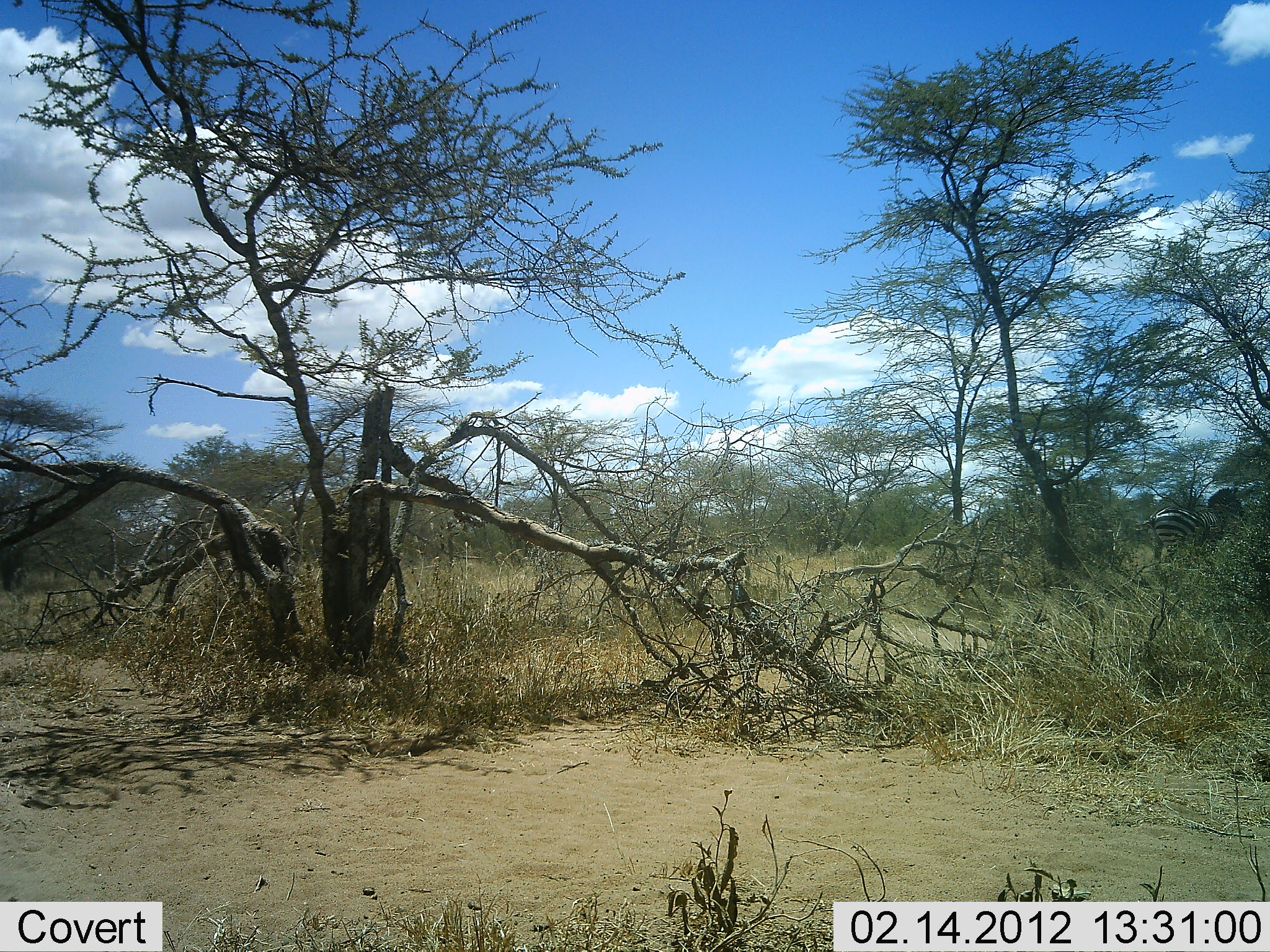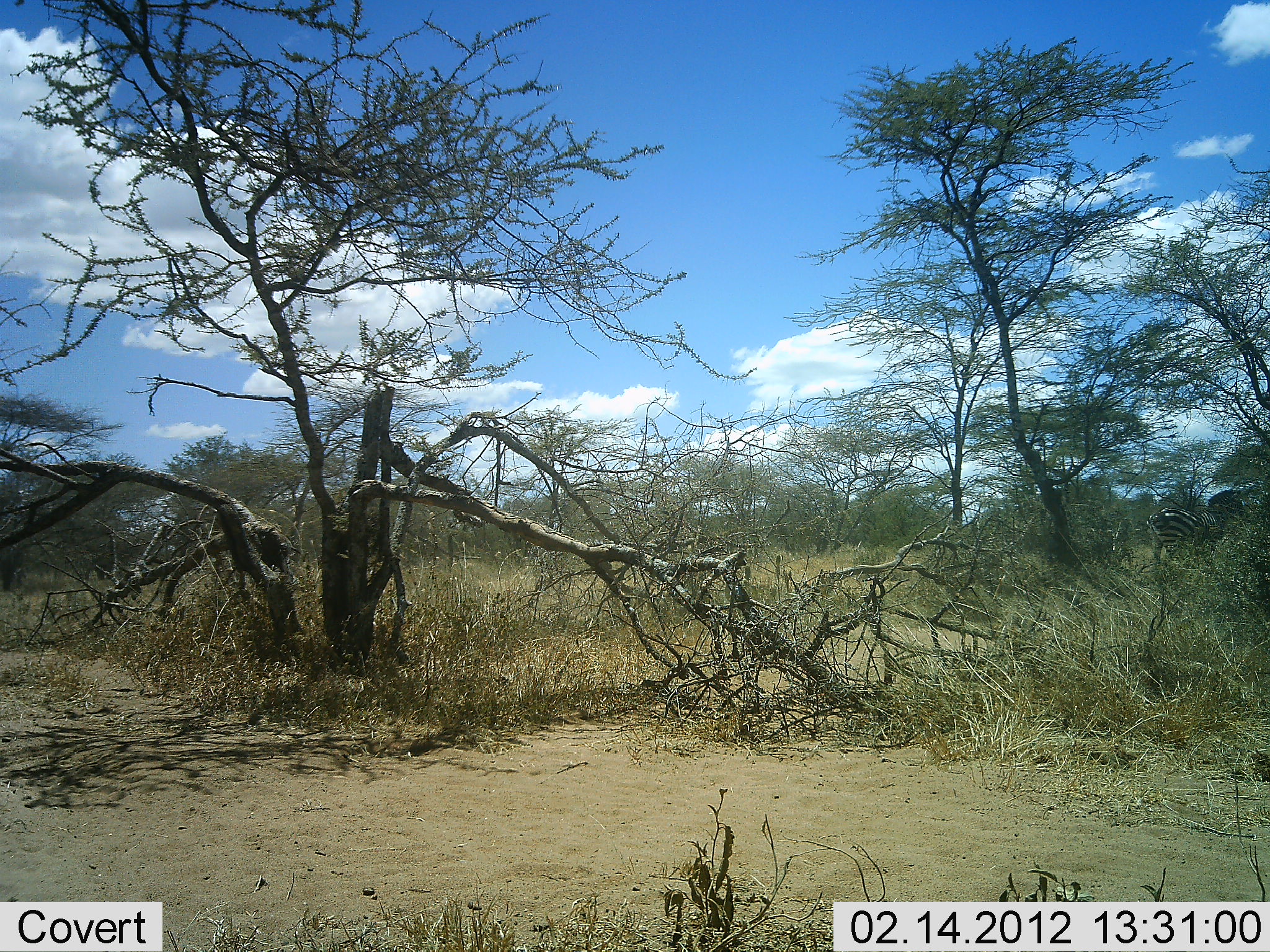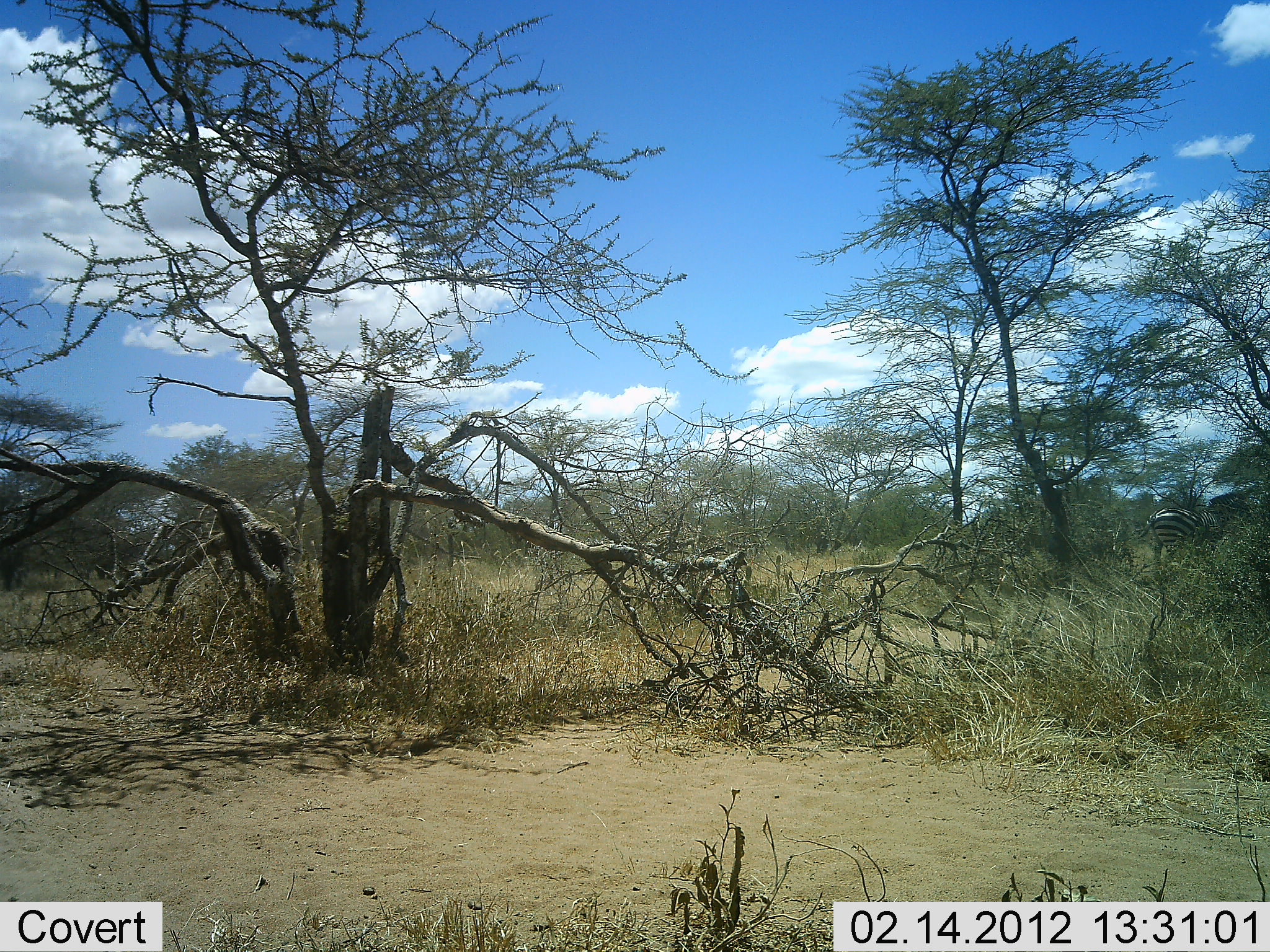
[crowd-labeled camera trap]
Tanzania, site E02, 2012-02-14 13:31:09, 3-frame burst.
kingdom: Animalia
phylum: Chordata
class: Mammalia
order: Perissodactyla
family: Equidae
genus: Equus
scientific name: Equus quagga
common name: plains zebra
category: zebra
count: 1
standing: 100%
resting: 0%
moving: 0%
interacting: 0%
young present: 0%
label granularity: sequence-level